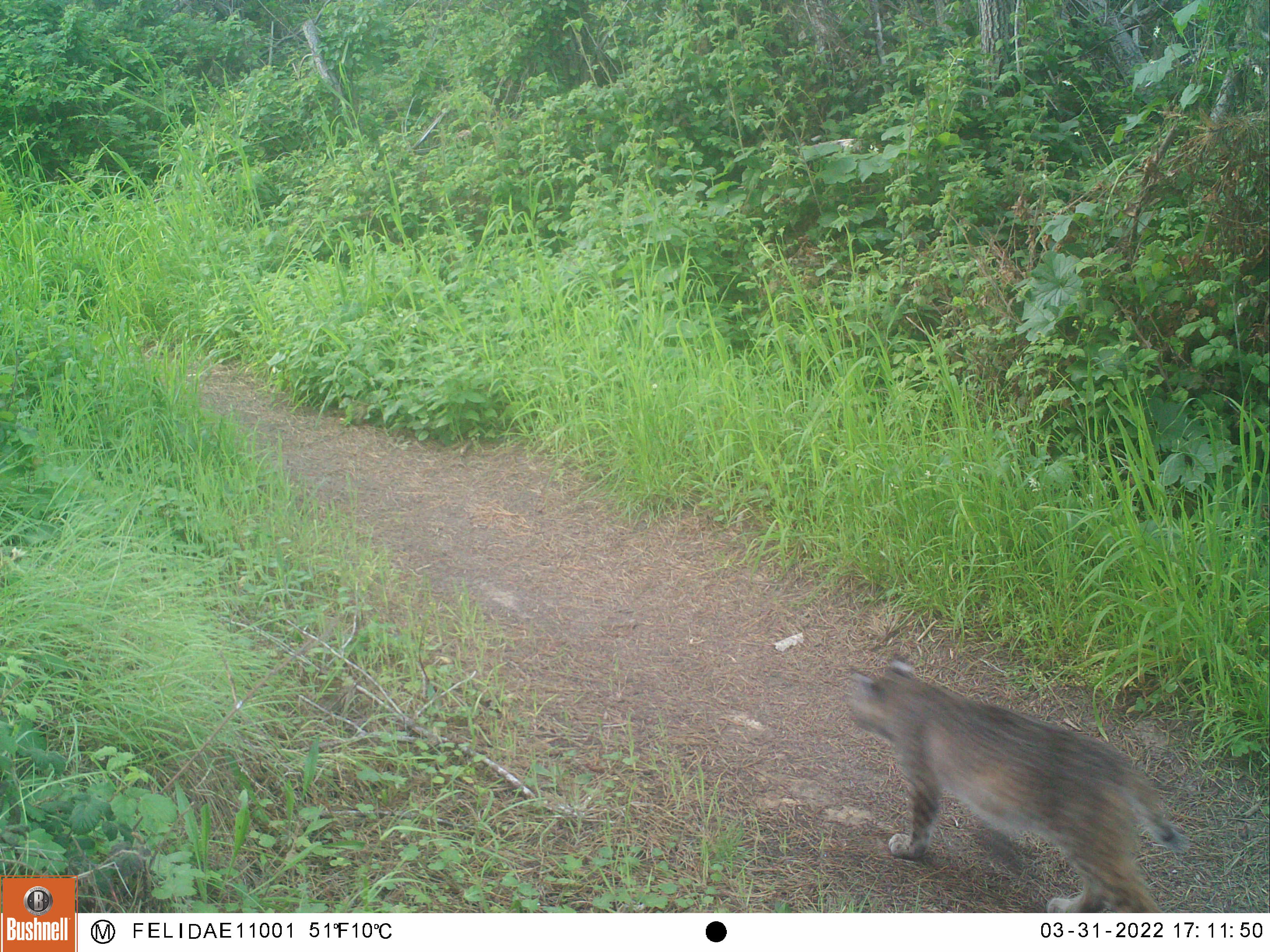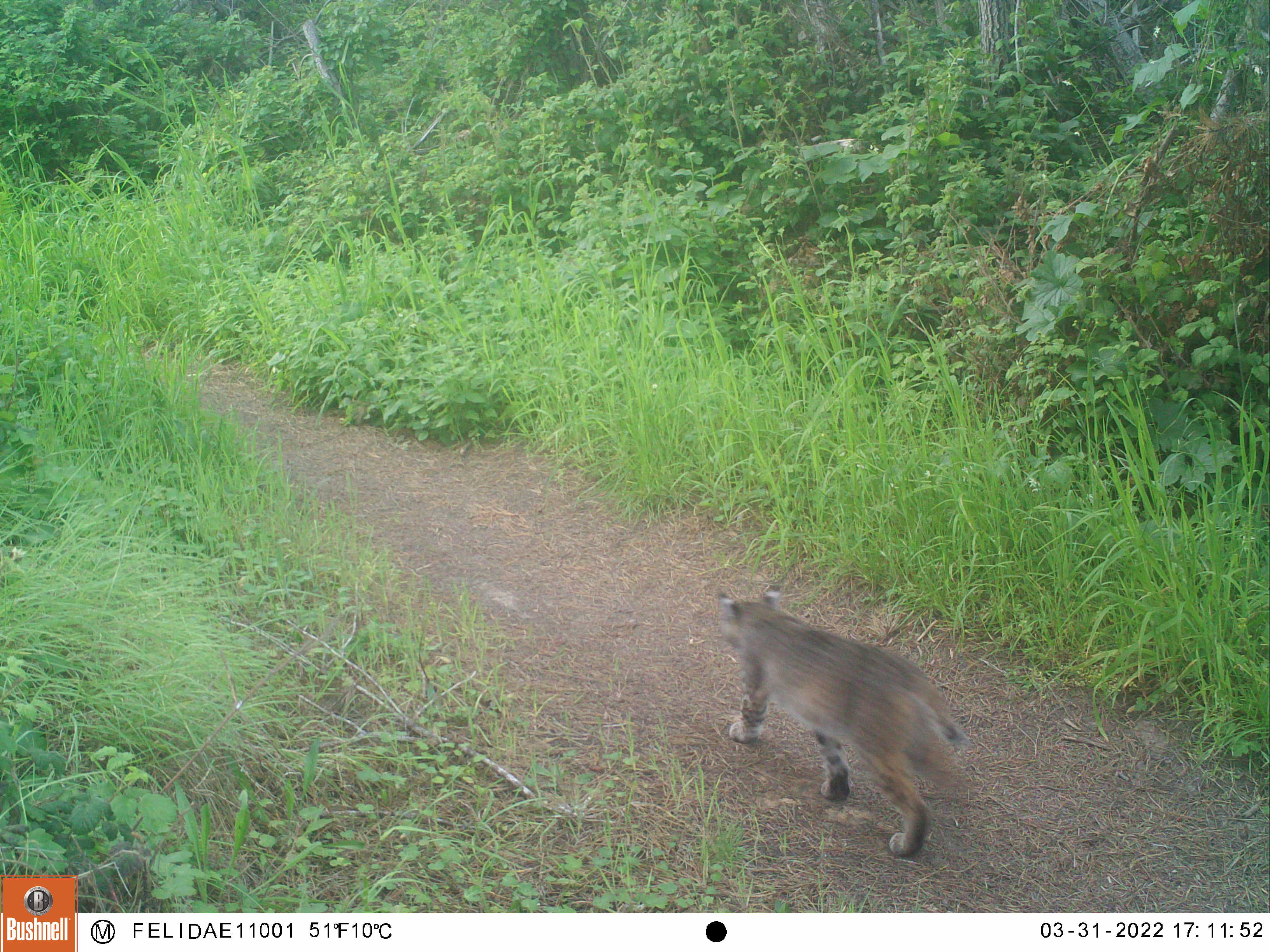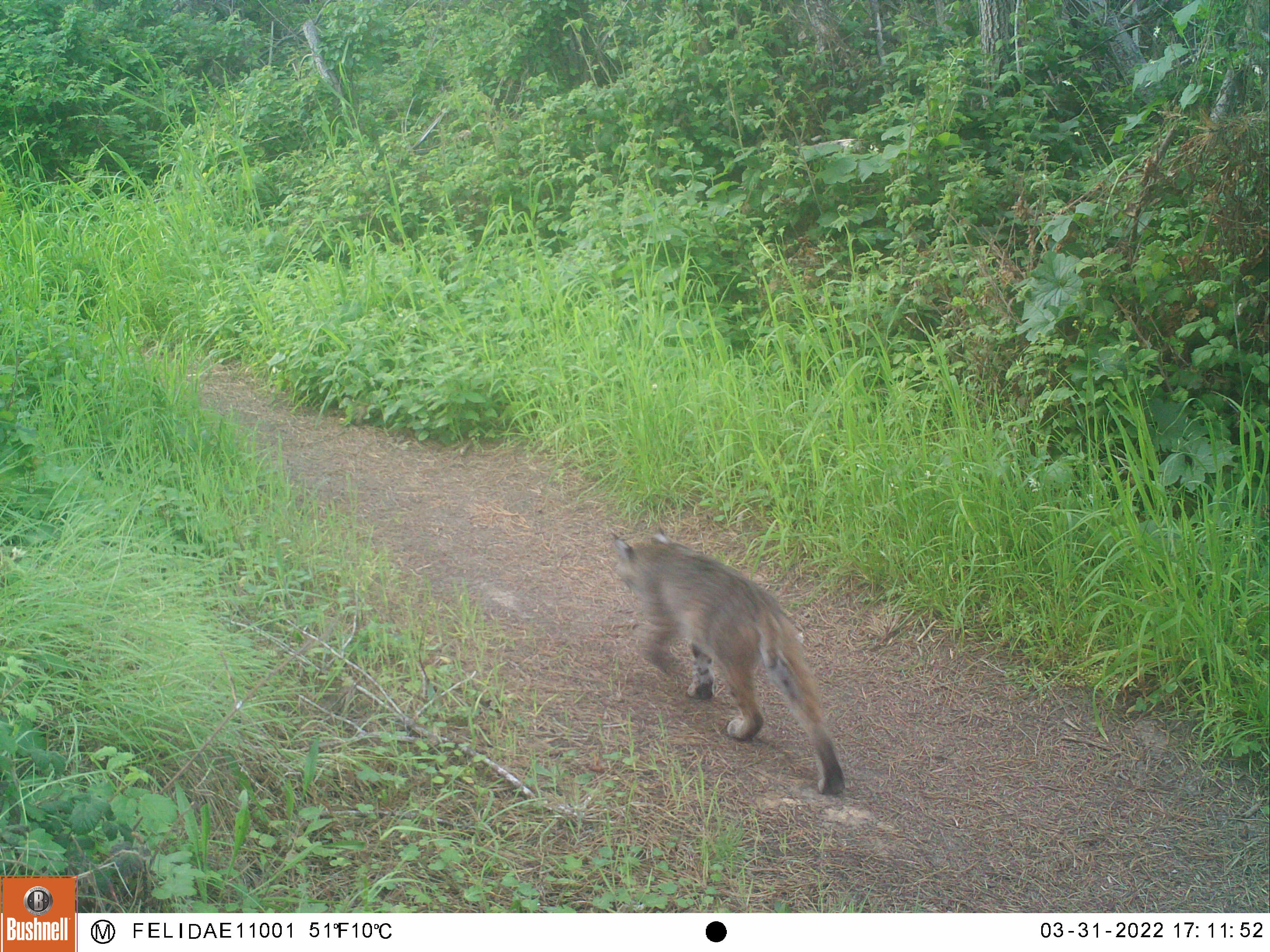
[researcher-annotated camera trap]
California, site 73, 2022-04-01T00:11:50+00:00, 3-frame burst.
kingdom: Animalia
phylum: Chordata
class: Mammalia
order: Carnivora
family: Felidae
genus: Lynx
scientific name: Lynx rufus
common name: bobcat